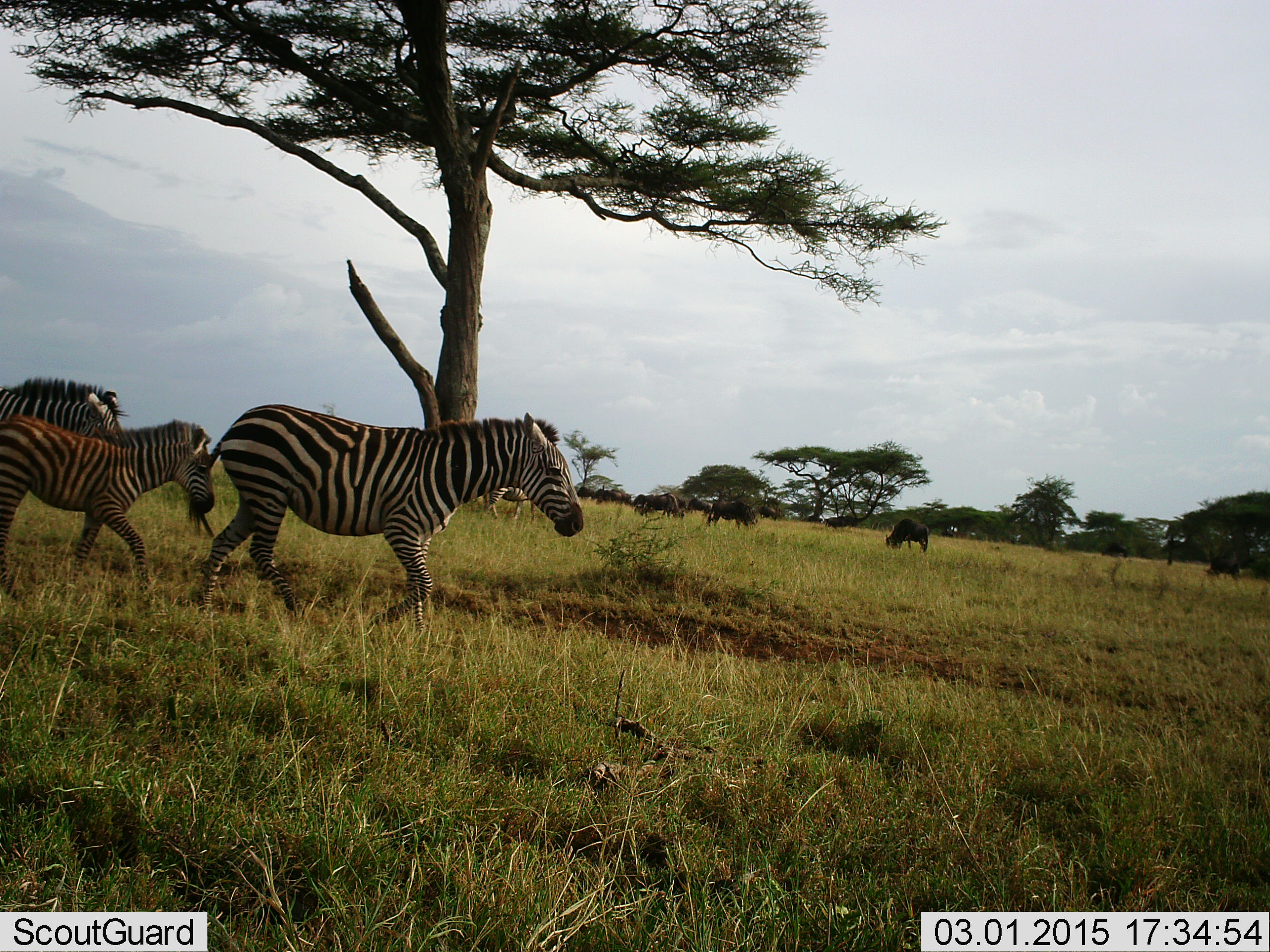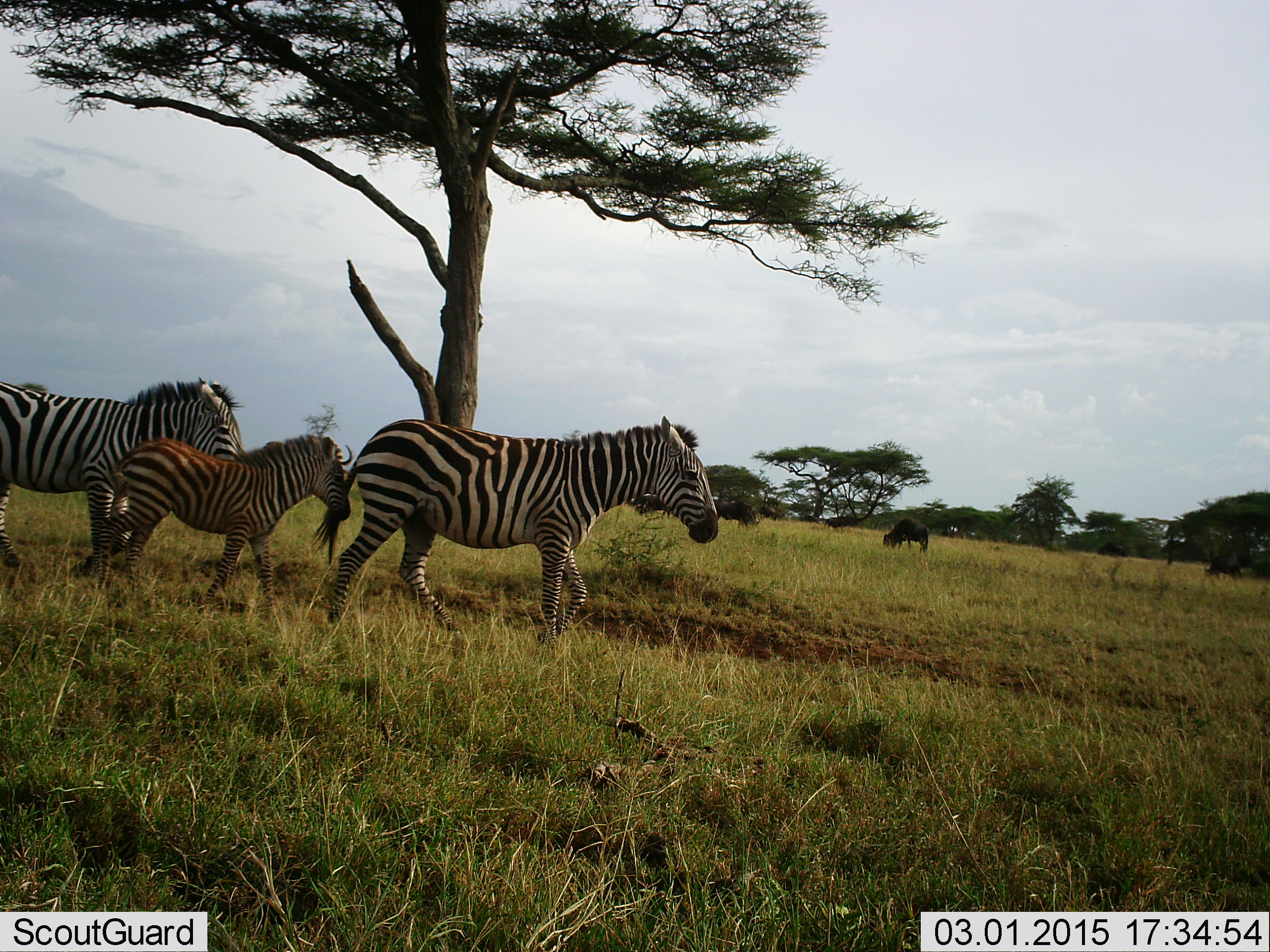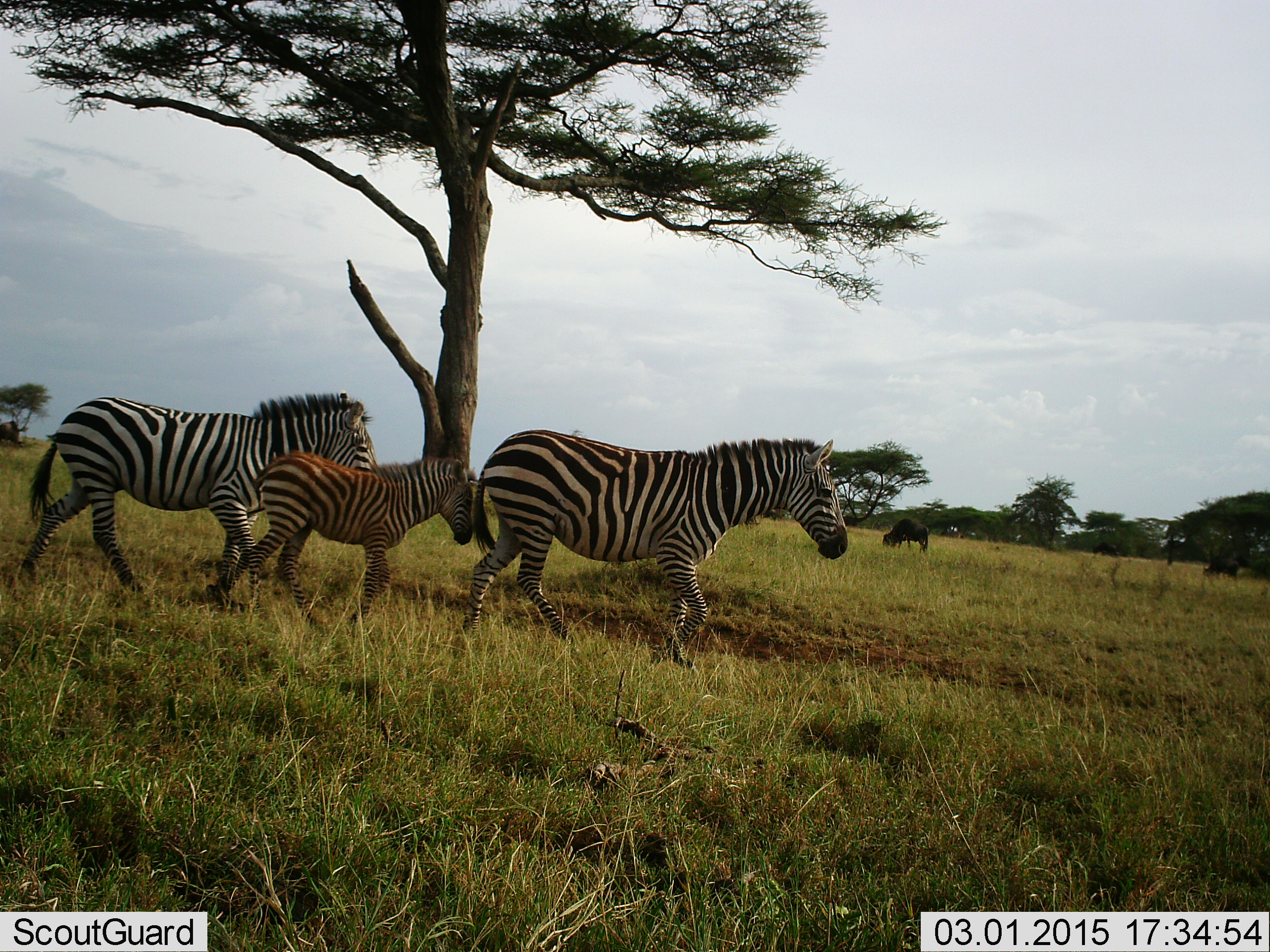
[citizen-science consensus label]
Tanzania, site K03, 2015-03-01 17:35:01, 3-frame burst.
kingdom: Animalia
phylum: Chordata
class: Mammalia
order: Artiodactyla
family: Bovidae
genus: Connochaetes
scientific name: Connochaetes taurinus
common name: blue wildebeest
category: wildebeest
Wildebeest (blue wildebeest) (Connochaetes taurinus), count 11-50. Behavior (volunteer vote fractions): standing 30%, resting 0%, moving 10%, interacting 0%. Young present (vote fraction): 0%. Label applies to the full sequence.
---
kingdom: Animalia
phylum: Chordata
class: Mammalia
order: Perissodactyla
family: Equidae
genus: Equus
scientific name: Equus quagga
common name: plains zebra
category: zebra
Zebra (plains zebra) (Equus quagga), count 3. Behavior (volunteer vote fractions): standing 15%, resting 0%, moving 95%, interacting 0%. Young present (vote fraction): 80%. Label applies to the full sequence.